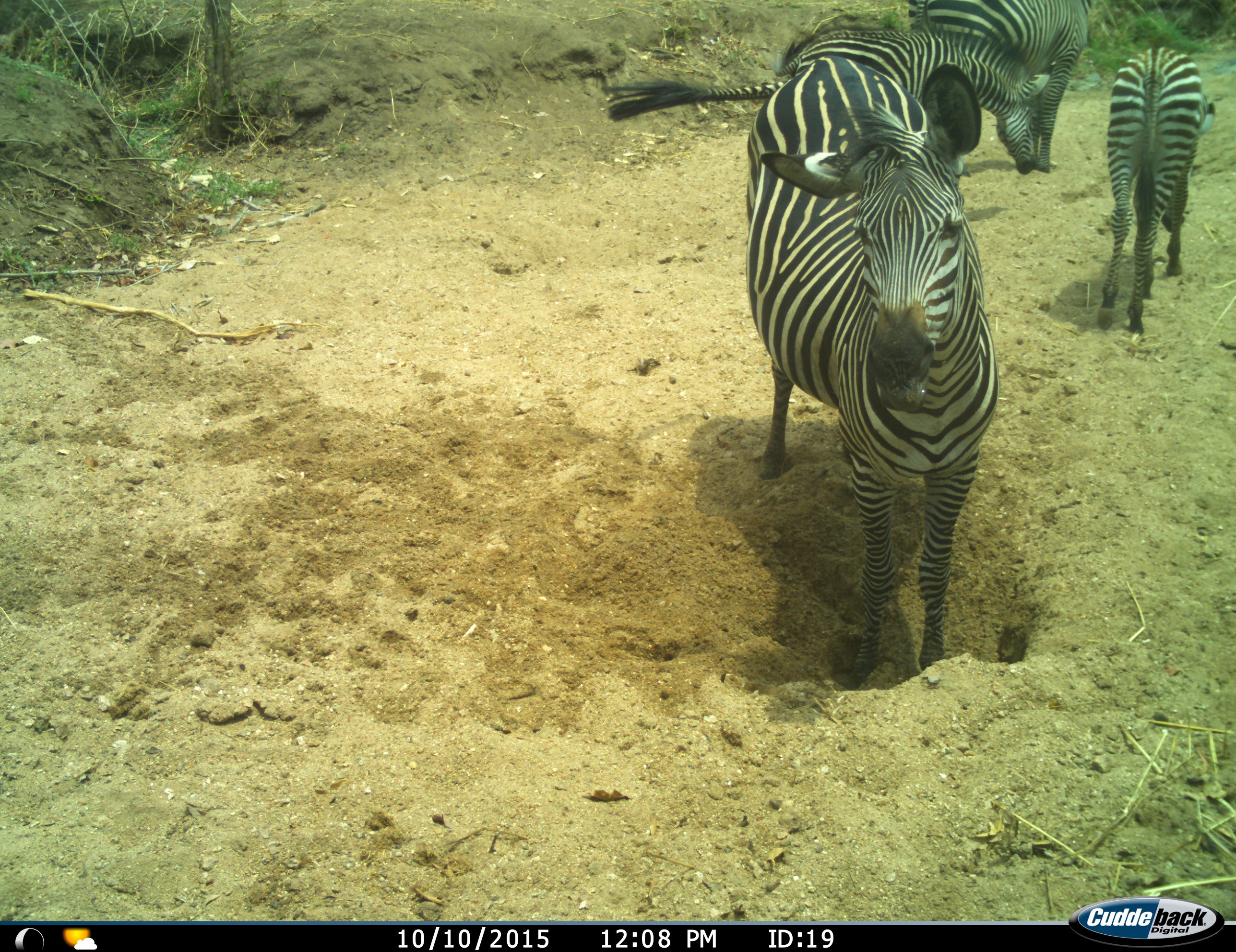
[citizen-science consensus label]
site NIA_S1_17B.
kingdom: Animalia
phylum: Chordata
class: Mammalia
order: Perissodactyla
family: Equidae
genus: Equus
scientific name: Equus quagga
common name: plains zebra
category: zebraplains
Zebraplains (plains zebra) (Equus quagga), count 4. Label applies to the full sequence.